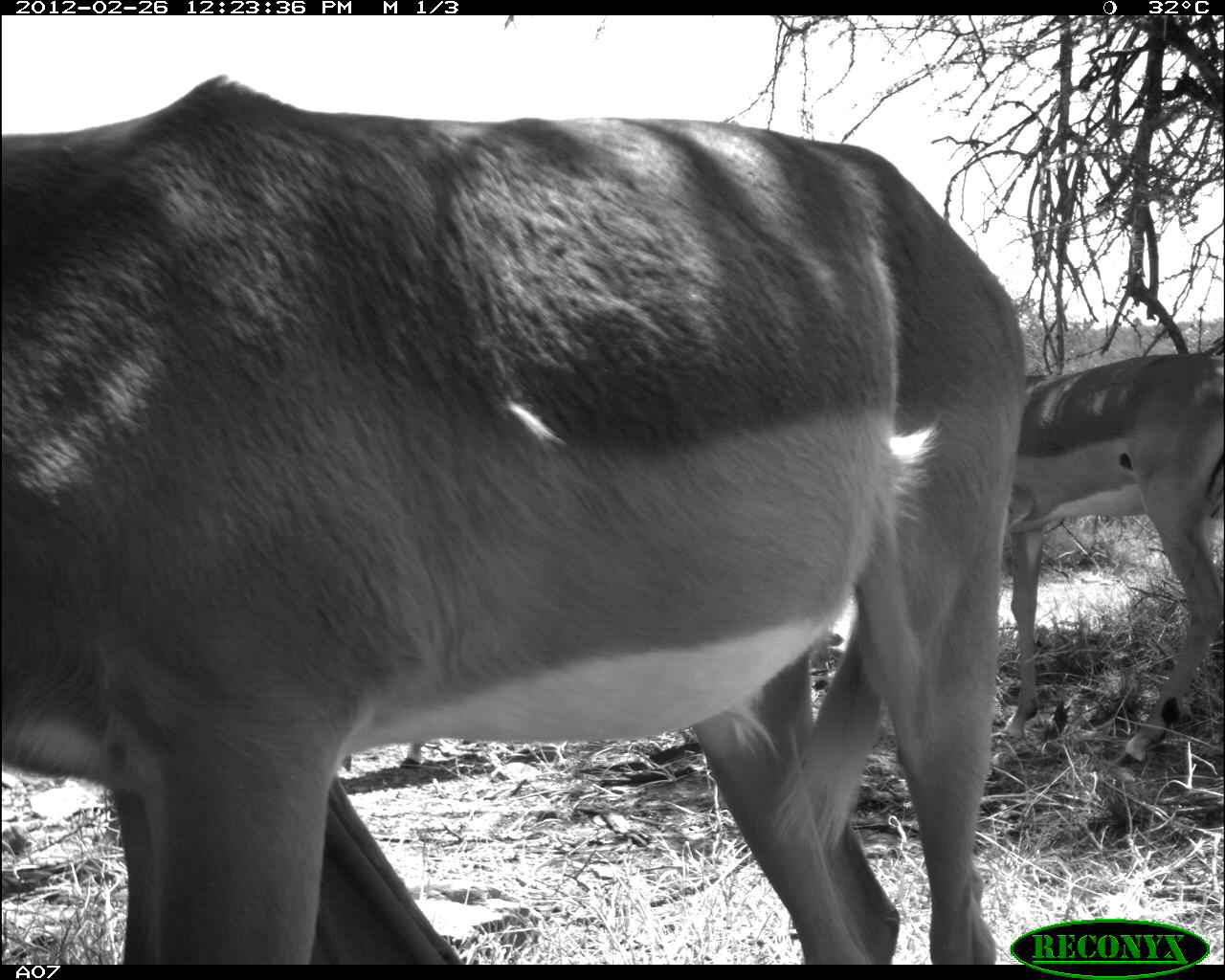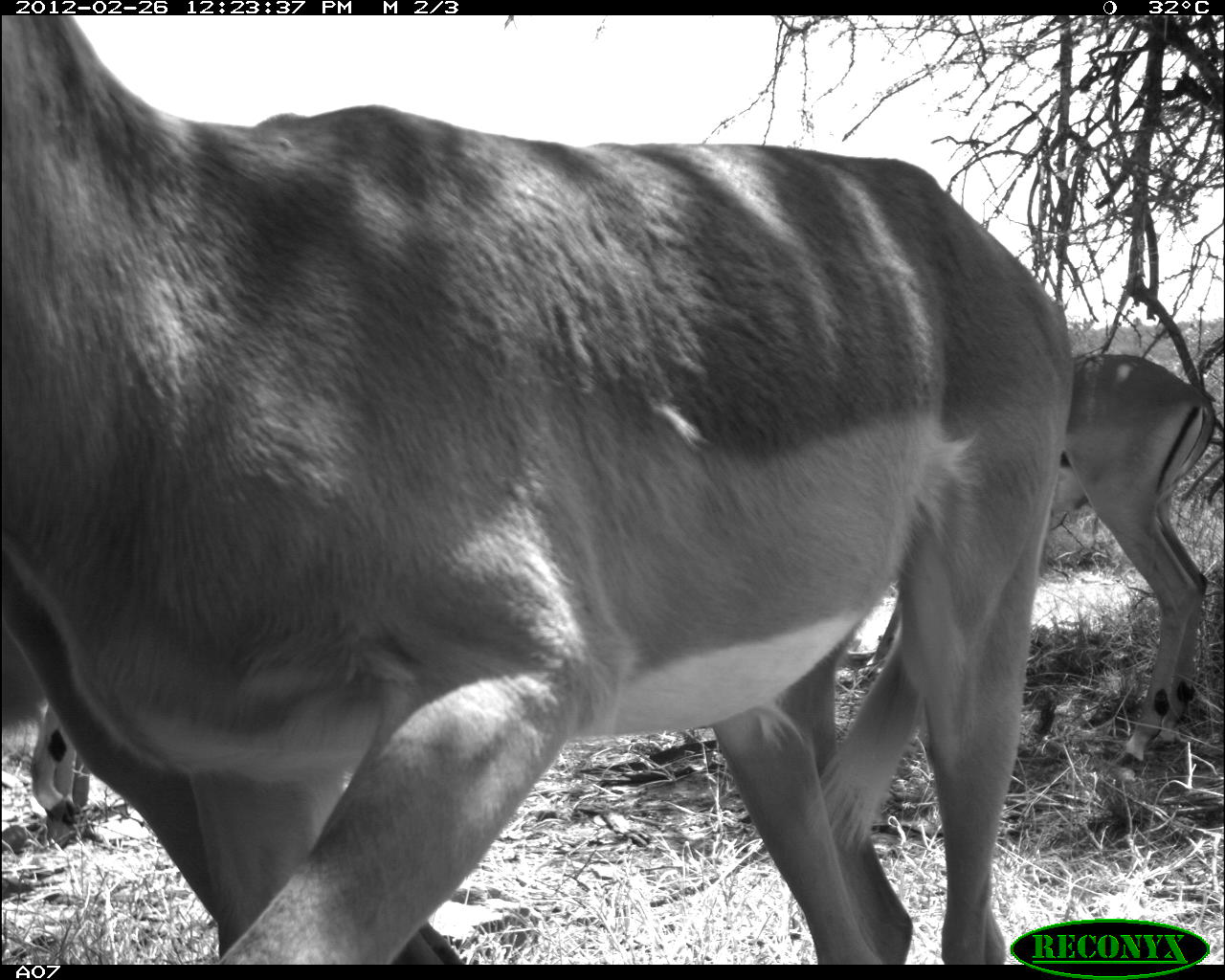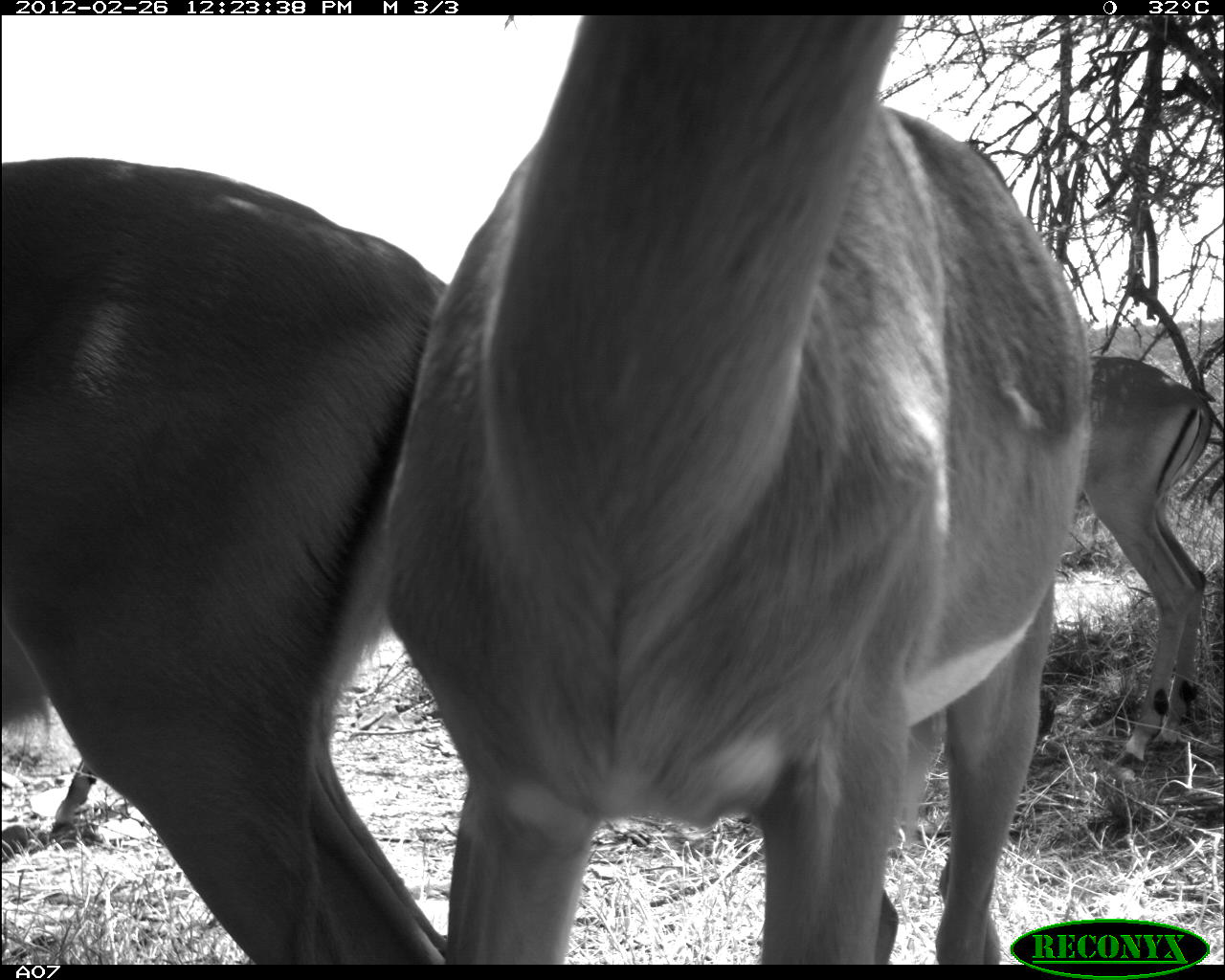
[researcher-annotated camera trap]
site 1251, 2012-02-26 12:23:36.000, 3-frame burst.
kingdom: Animalia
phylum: Chordata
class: Mammalia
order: Artiodactyla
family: Bovidae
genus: Aepyceros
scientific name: Aepyceros melampus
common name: impala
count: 3